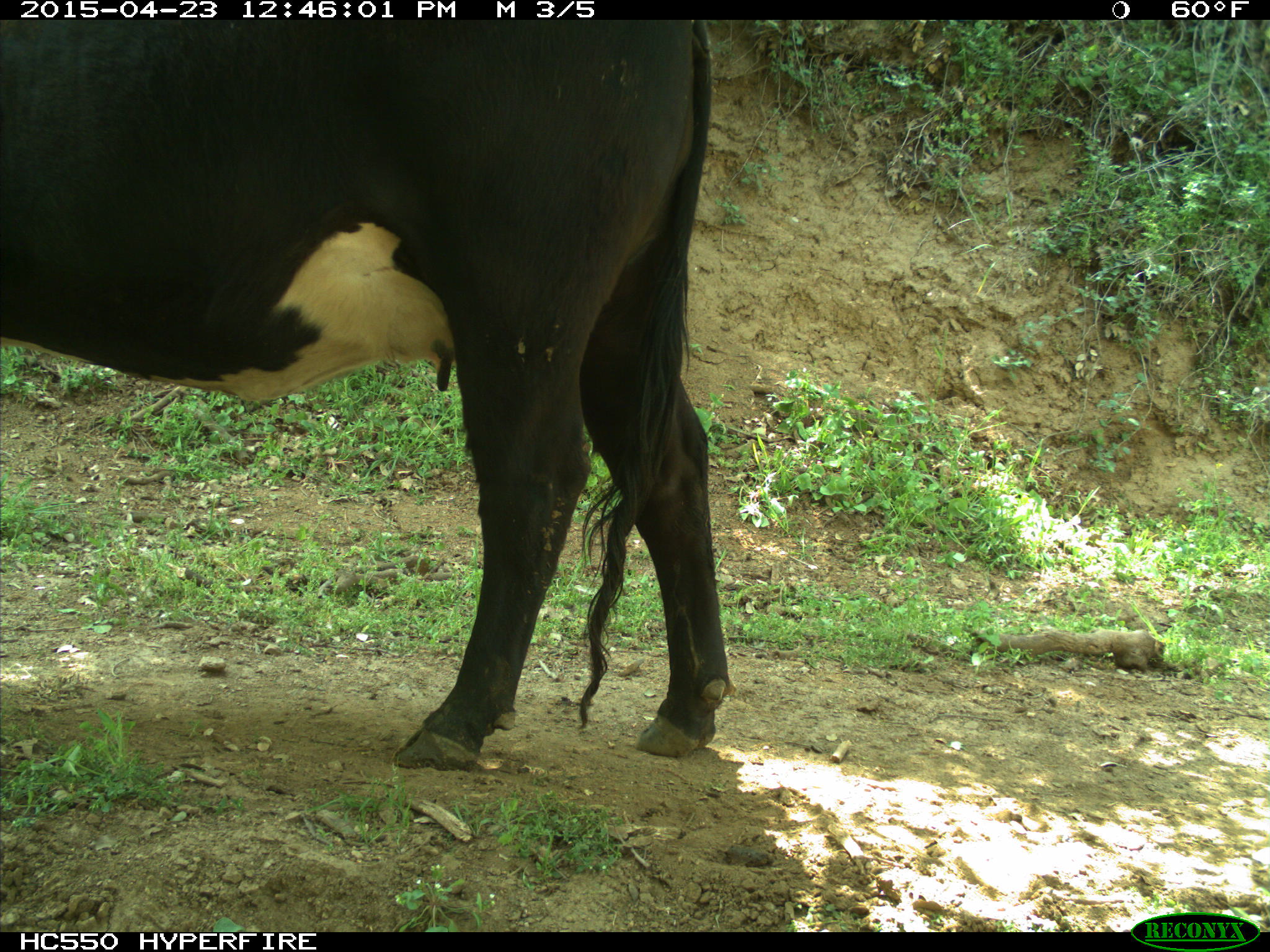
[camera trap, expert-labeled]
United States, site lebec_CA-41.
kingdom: Animalia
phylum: Chordata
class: Mammalia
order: Artiodactyla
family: Bovidae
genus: Bos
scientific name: Bos taurus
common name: domestic cow